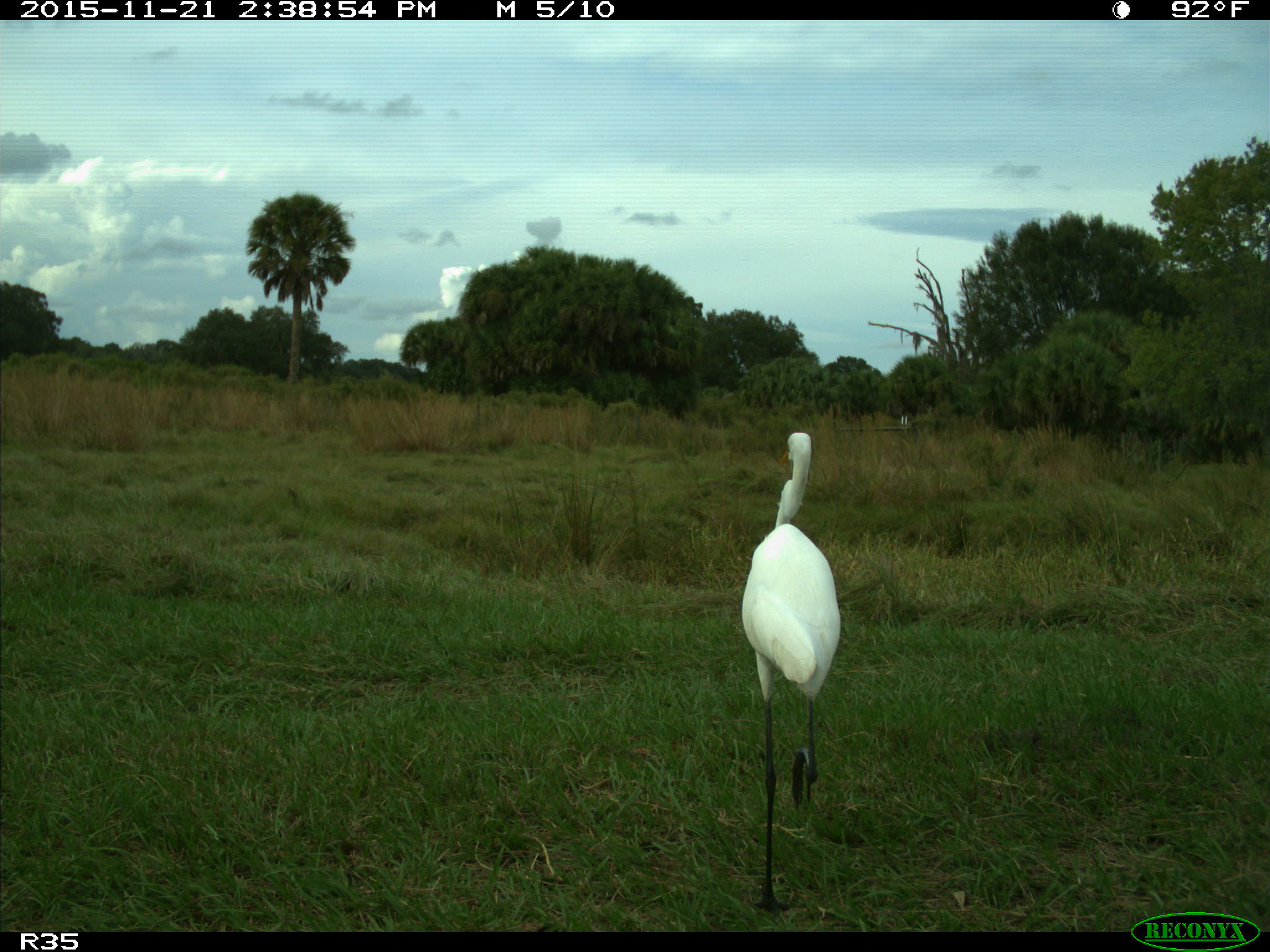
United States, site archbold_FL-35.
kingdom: Animalia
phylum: Chordata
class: Aves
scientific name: Aves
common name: birds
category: unidentified bird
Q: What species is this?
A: Unidentified bird (birds) (Aves).